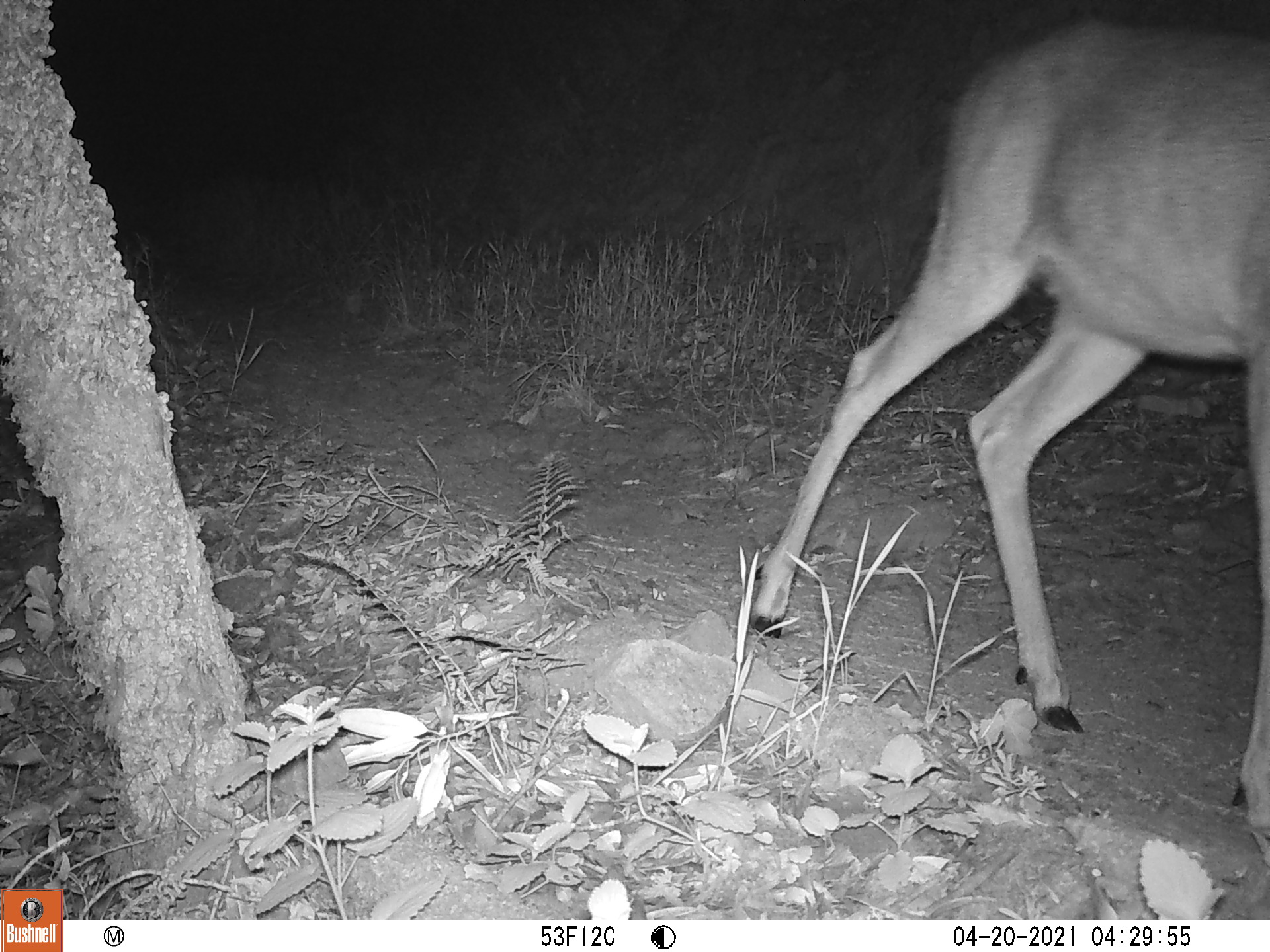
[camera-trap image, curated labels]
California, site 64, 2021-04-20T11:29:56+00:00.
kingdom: Animalia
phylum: Chordata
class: Mammalia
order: Artiodactyla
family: Cervidae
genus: Odocoileus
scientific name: Odocoileus hemionus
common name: mule deer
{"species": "mule deer (Odocoileus hemionus)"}